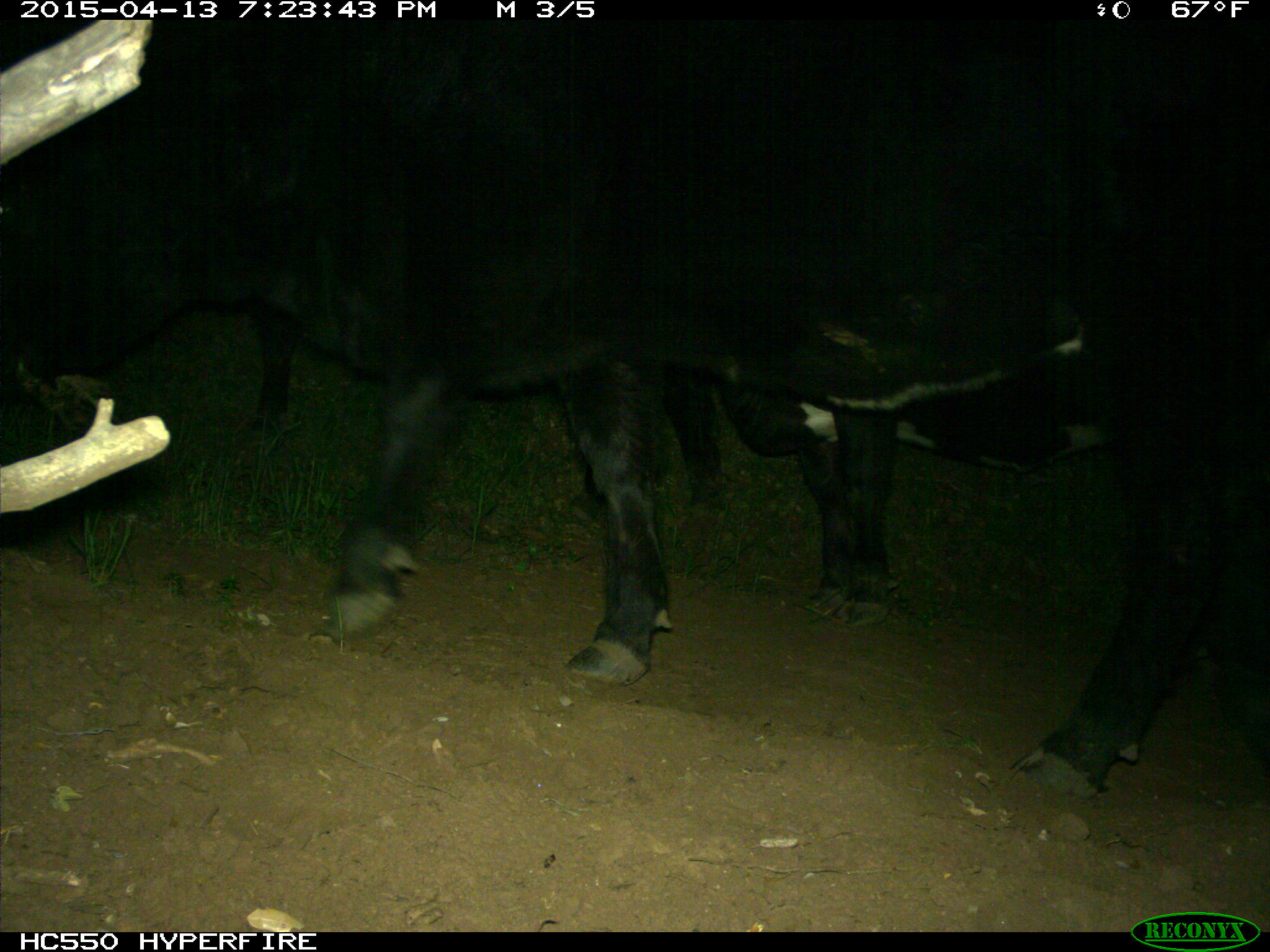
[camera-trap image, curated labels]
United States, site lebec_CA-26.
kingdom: Animalia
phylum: Chordata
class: Mammalia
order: Artiodactyla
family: Bovidae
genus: Bos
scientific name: Bos taurus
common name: domestic cow